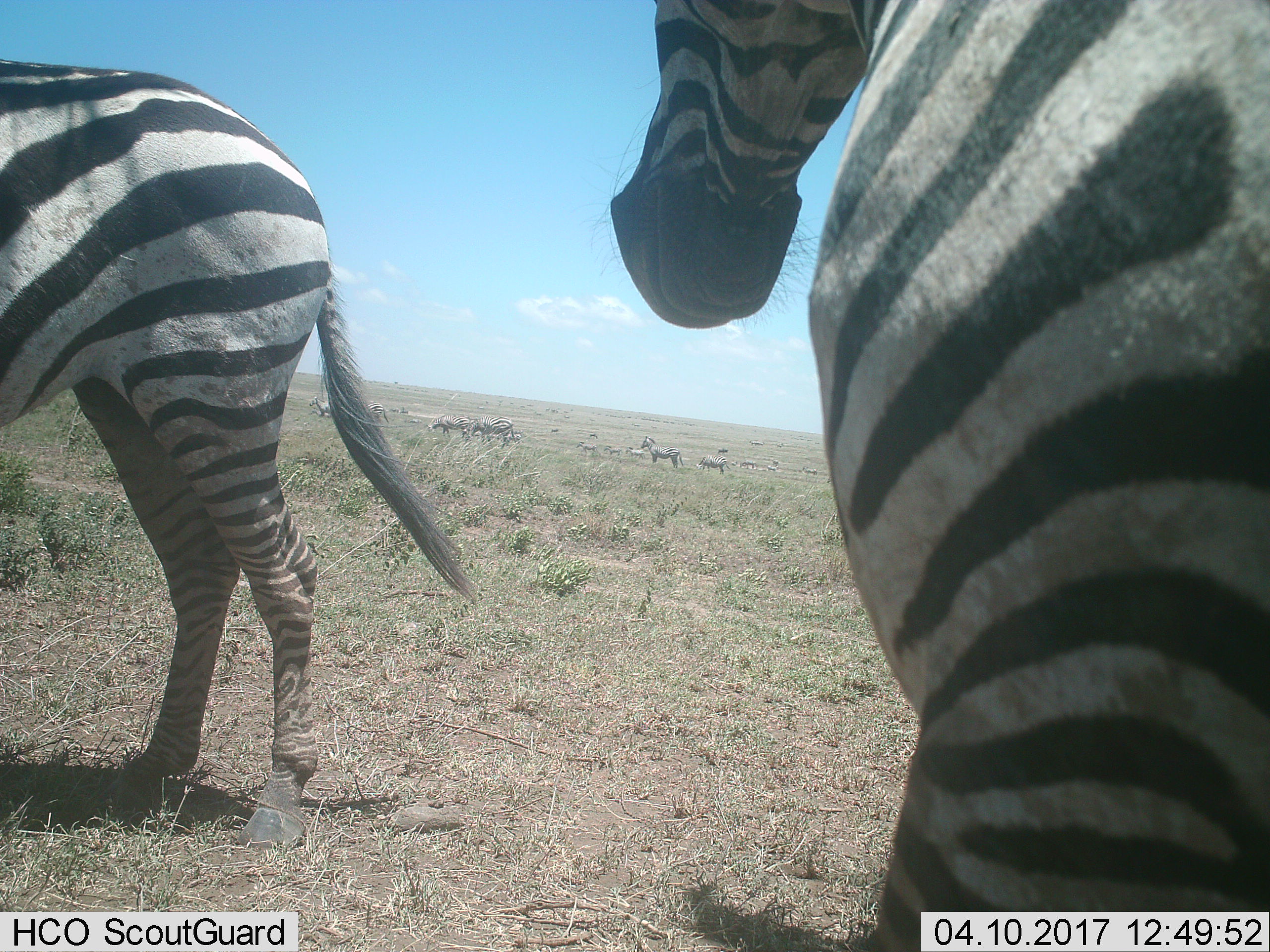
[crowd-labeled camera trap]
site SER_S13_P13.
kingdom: Animalia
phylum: Chordata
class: Mammalia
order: Perissodactyla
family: Equidae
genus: Equus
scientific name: Equus quagga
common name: plains zebra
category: zebraplains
Zebraplains (plains zebra) (Equus quagga), count 11-50. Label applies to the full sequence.